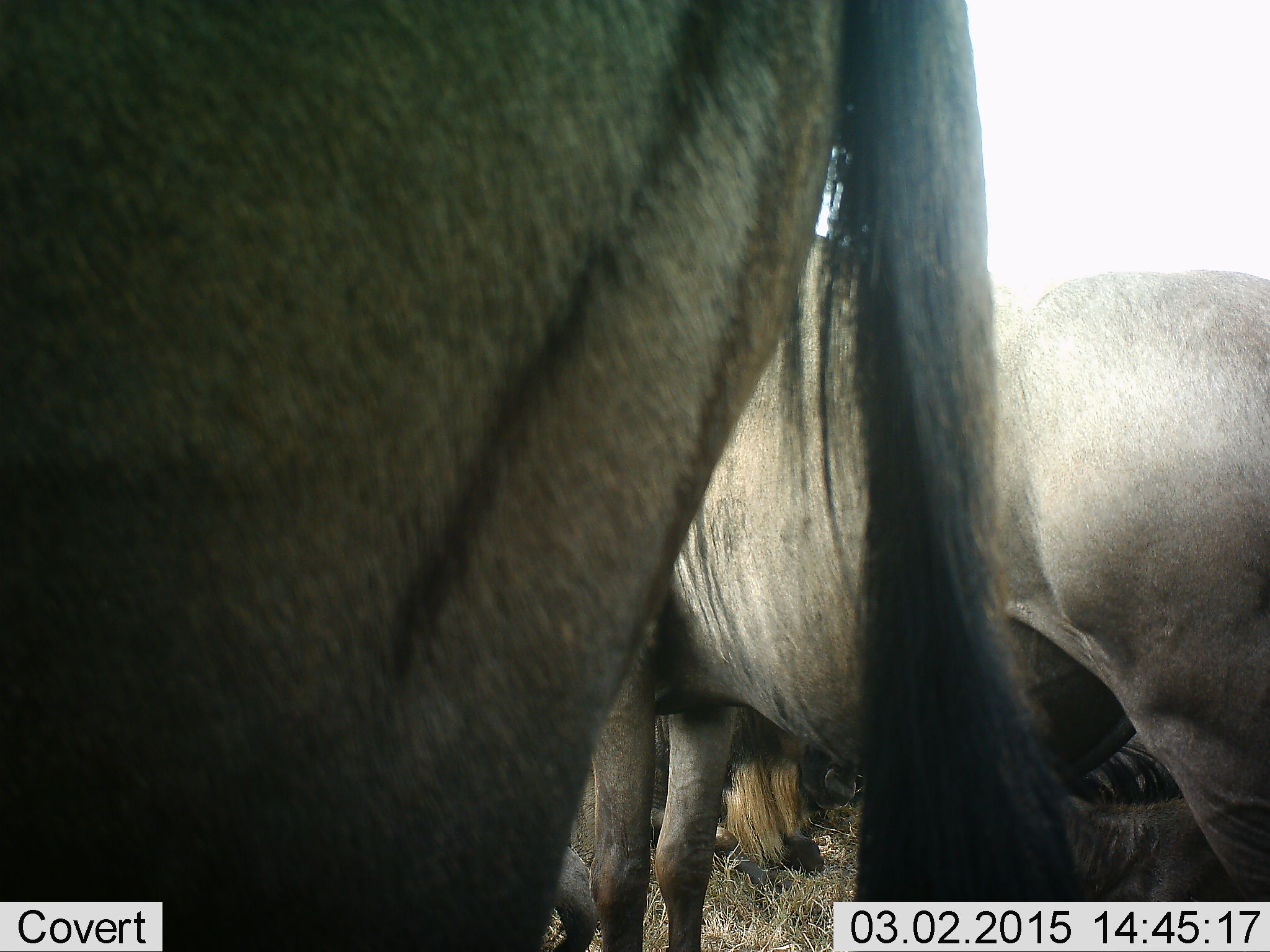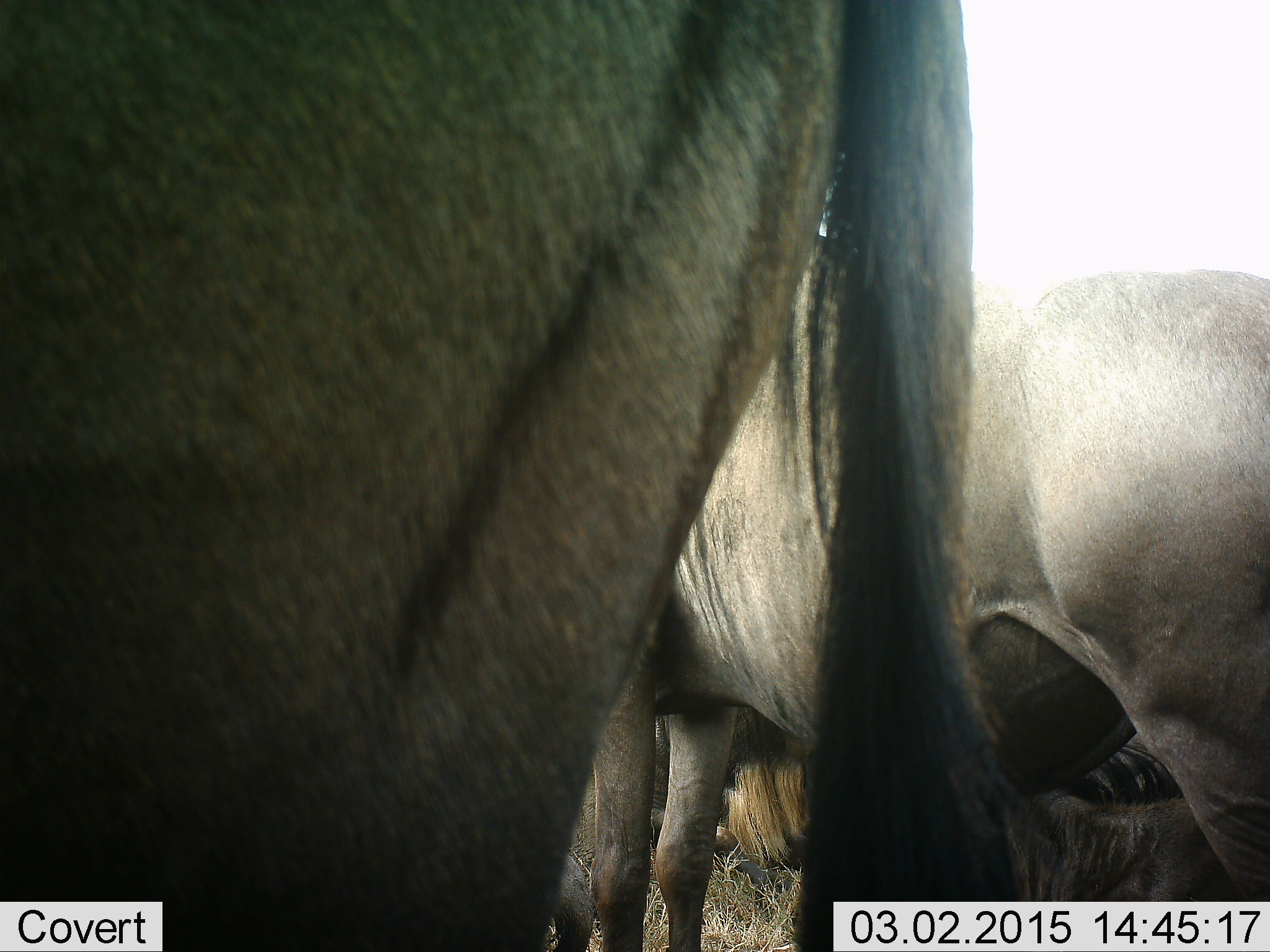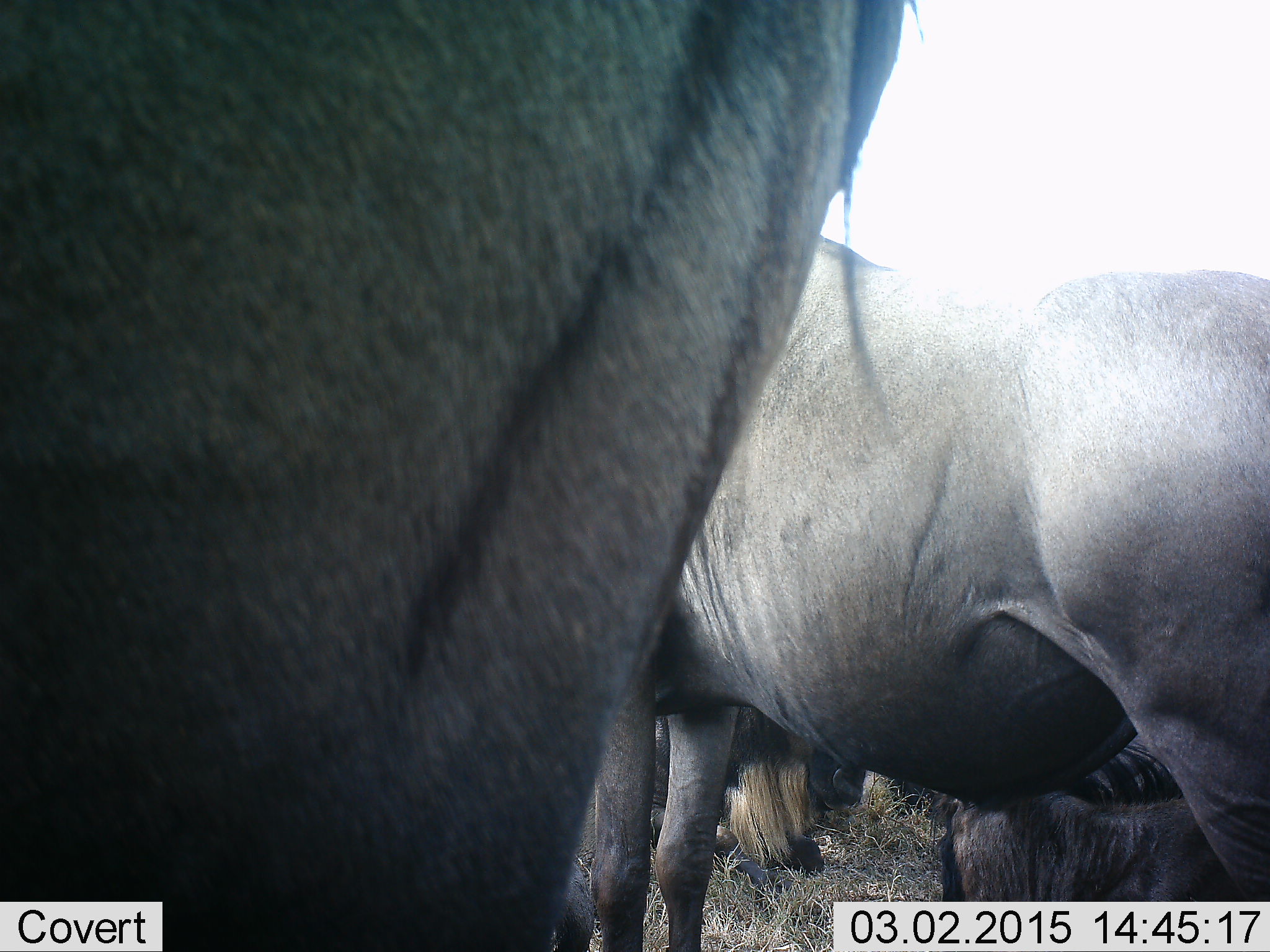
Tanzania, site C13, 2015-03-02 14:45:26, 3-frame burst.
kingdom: Animalia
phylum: Chordata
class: Mammalia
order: Artiodactyla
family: Bovidae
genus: Connochaetes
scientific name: Connochaetes taurinus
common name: blue wildebeest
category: wildebeest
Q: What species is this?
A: Wildebeest (blue wildebeest) (Connochaetes taurinus).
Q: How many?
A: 4.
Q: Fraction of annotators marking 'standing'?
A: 80%.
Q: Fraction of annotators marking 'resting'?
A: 80%.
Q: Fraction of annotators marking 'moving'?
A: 0%.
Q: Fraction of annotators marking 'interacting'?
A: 0%.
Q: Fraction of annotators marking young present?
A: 0%.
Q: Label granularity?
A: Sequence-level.